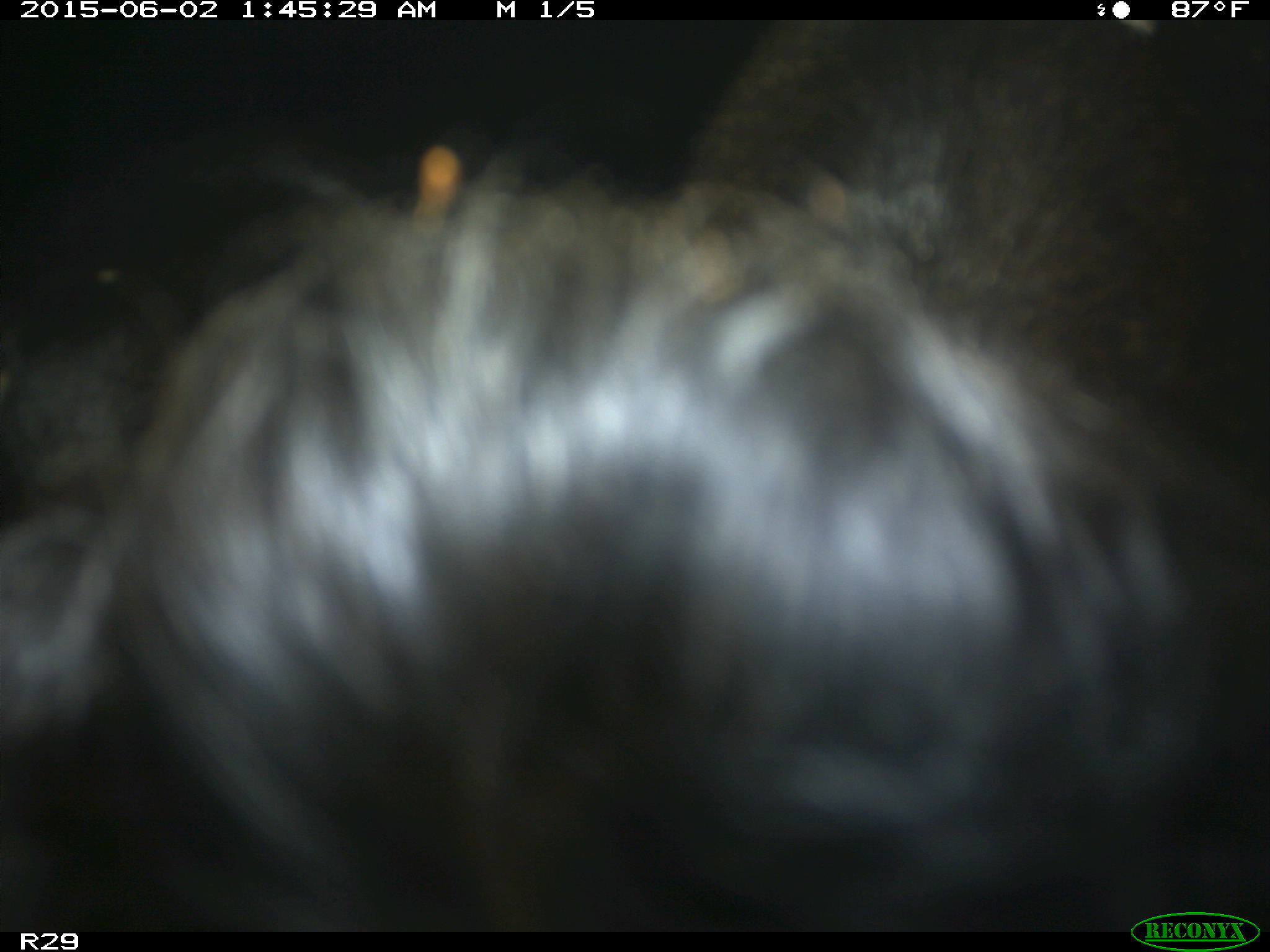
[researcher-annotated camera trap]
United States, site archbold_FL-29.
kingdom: Animalia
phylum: Chordata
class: Mammalia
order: Artiodactyla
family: Bovidae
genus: Bos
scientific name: Bos taurus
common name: domestic cow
Bos taurus (domestic cow).